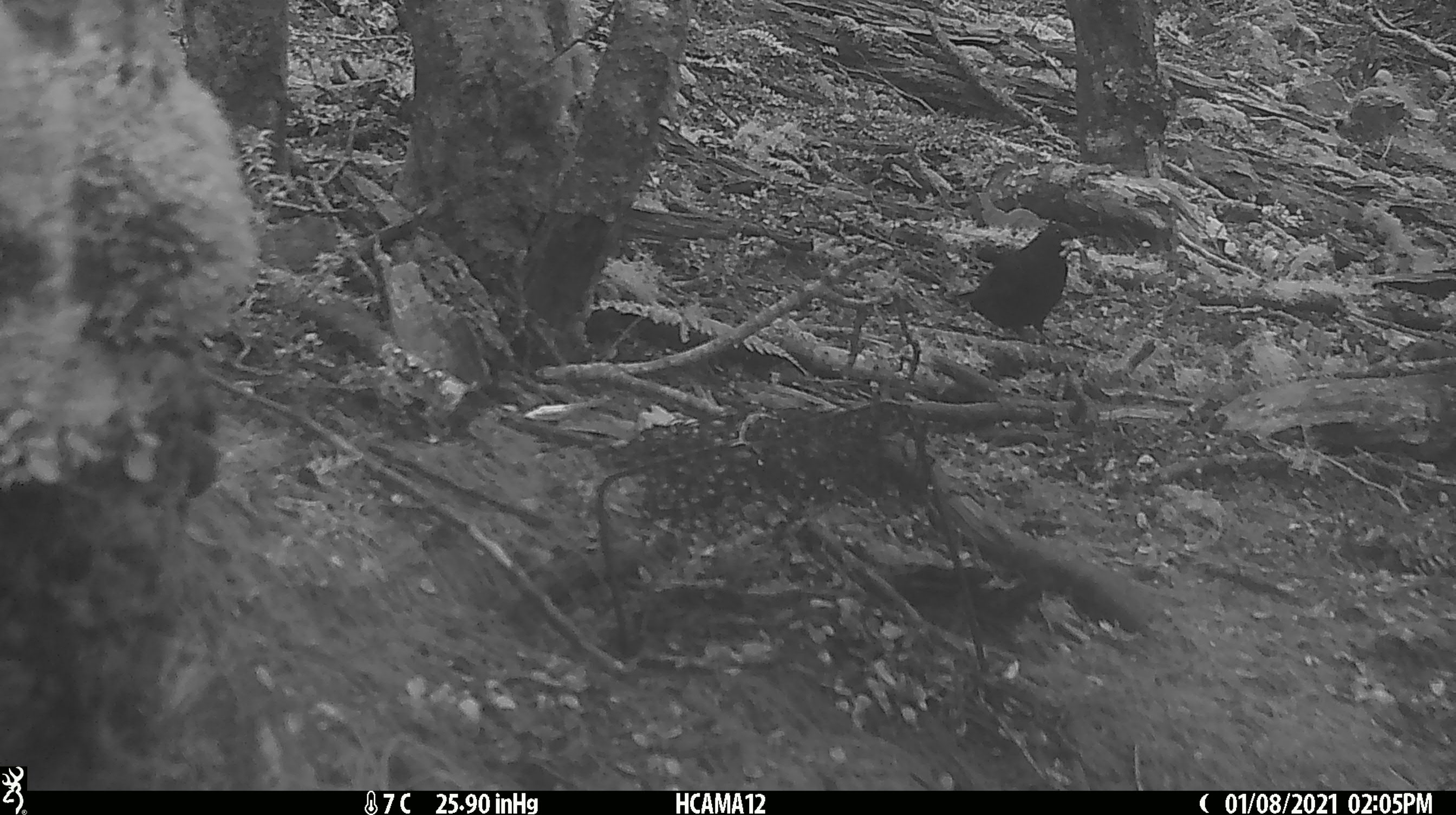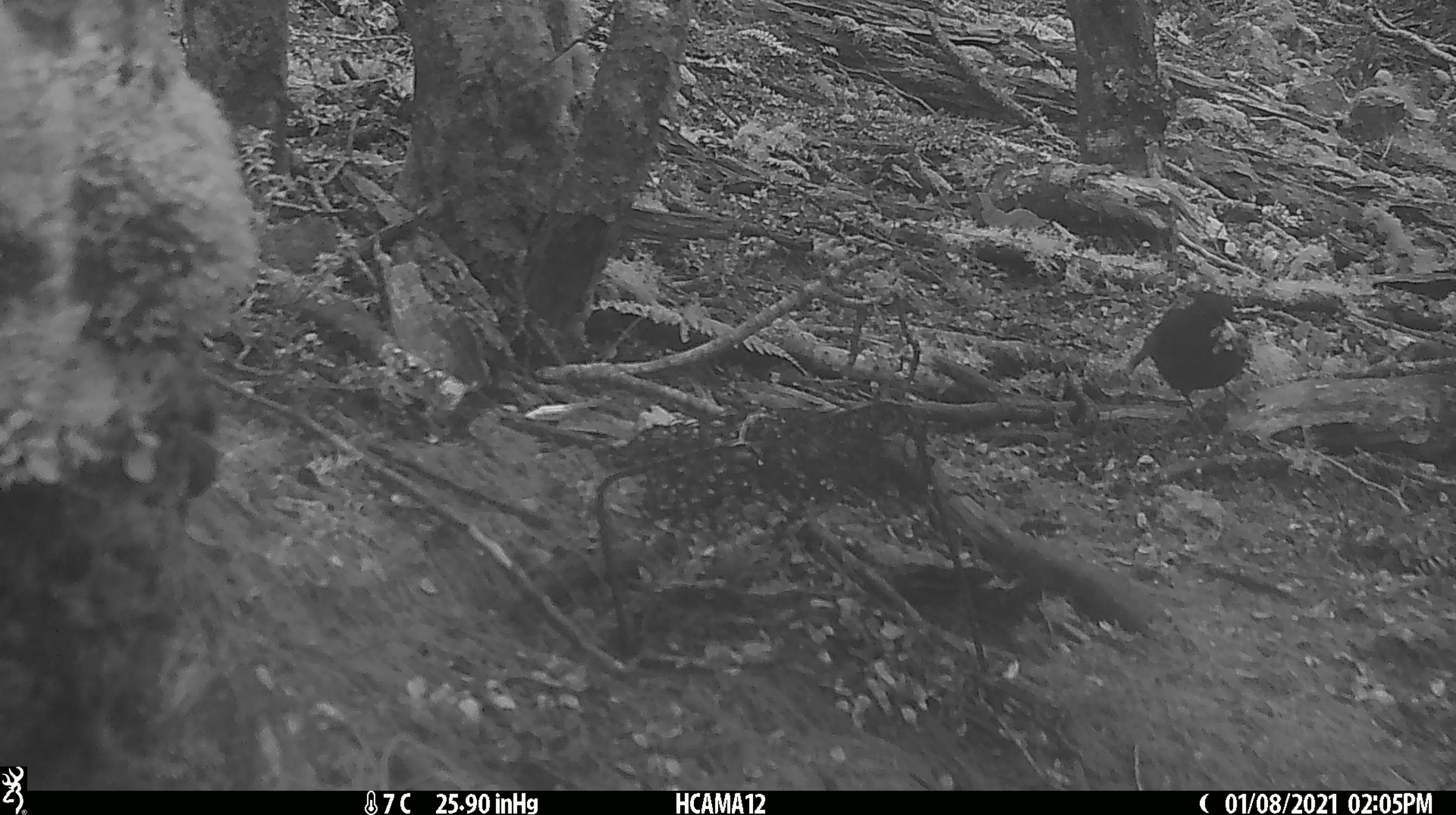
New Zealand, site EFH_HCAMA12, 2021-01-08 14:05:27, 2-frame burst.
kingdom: Animalia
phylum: Chordata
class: Aves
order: Passeriformes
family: Turdidae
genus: Turdus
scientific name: Turdus merula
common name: eurasian blackbird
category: blackbird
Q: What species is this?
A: Blackbird (eurasian blackbird) (Turdus merula).